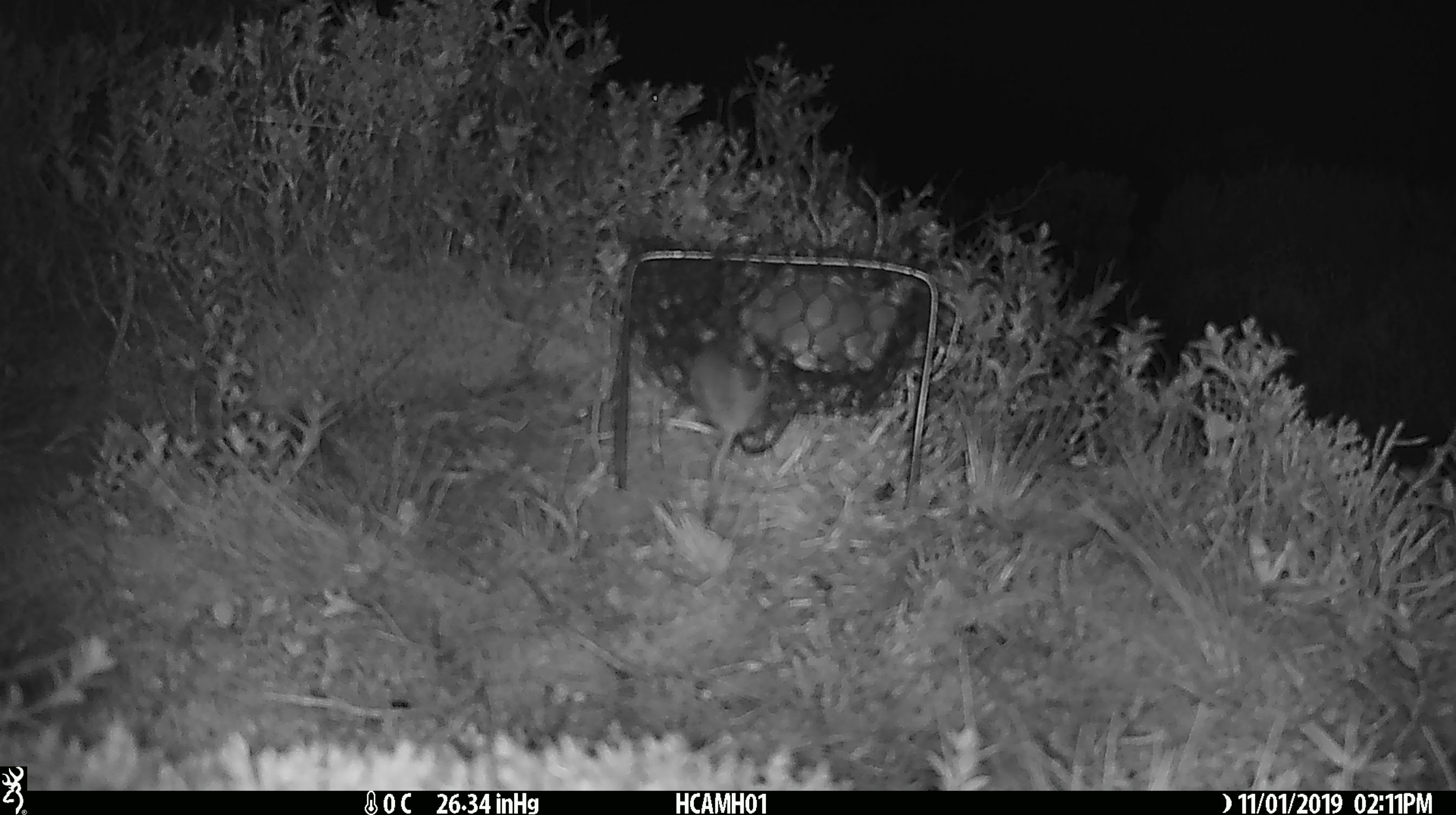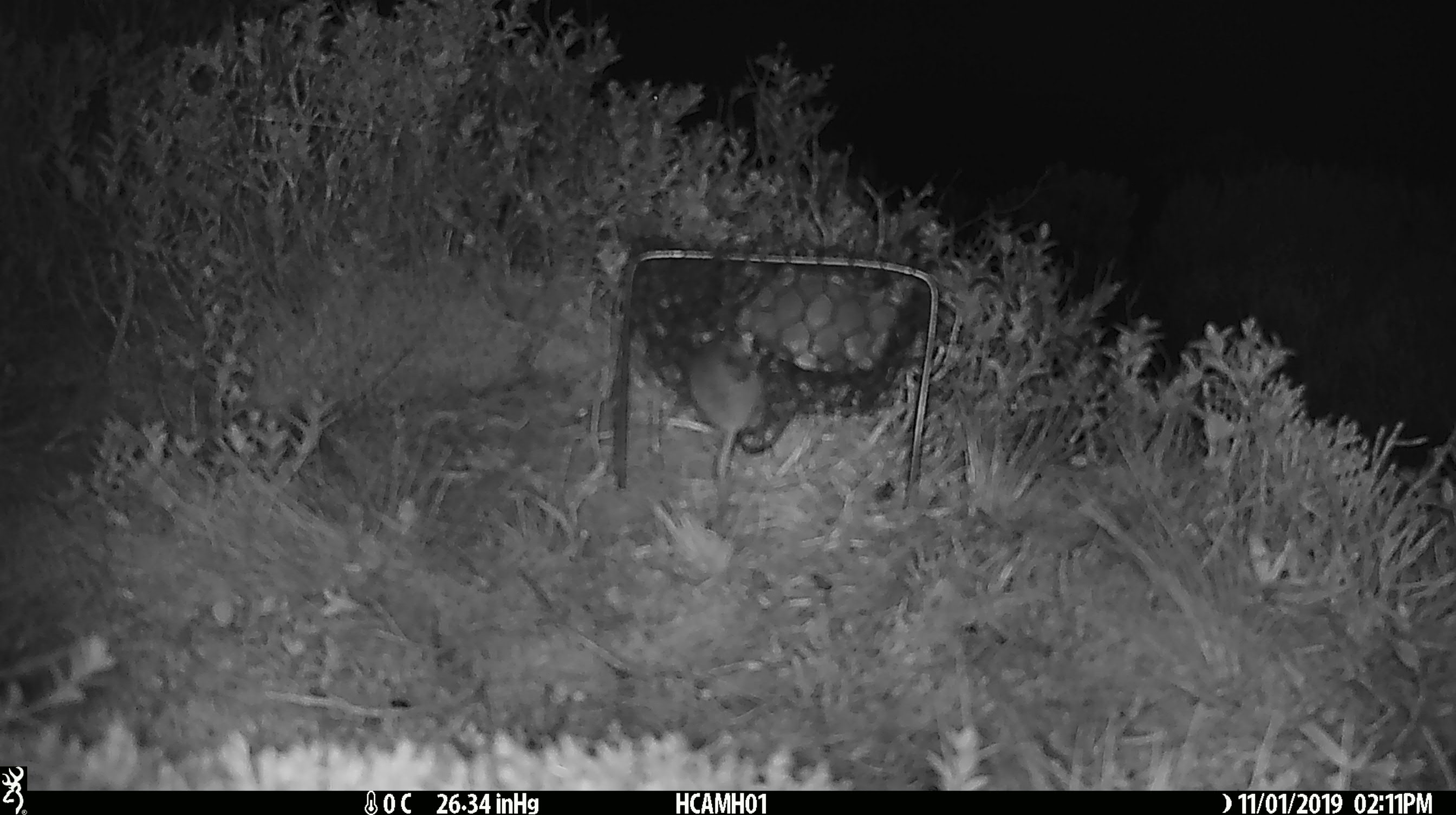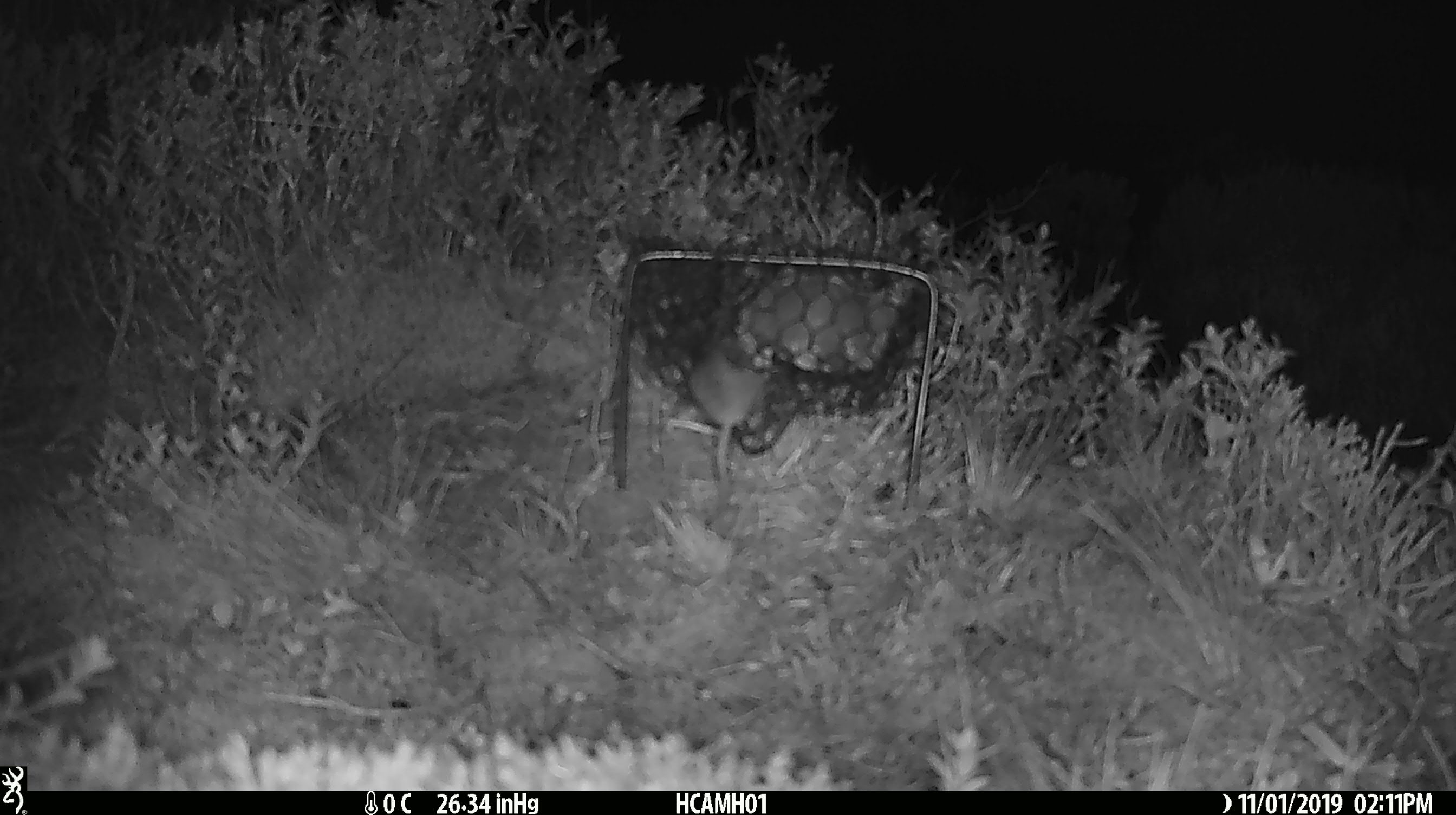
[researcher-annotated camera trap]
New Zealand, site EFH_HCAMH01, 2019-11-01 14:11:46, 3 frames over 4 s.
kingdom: Animalia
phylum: Chordata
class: Mammalia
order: Rodentia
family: Muridae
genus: Mus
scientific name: Mus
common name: mouse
Mouse (Mus).